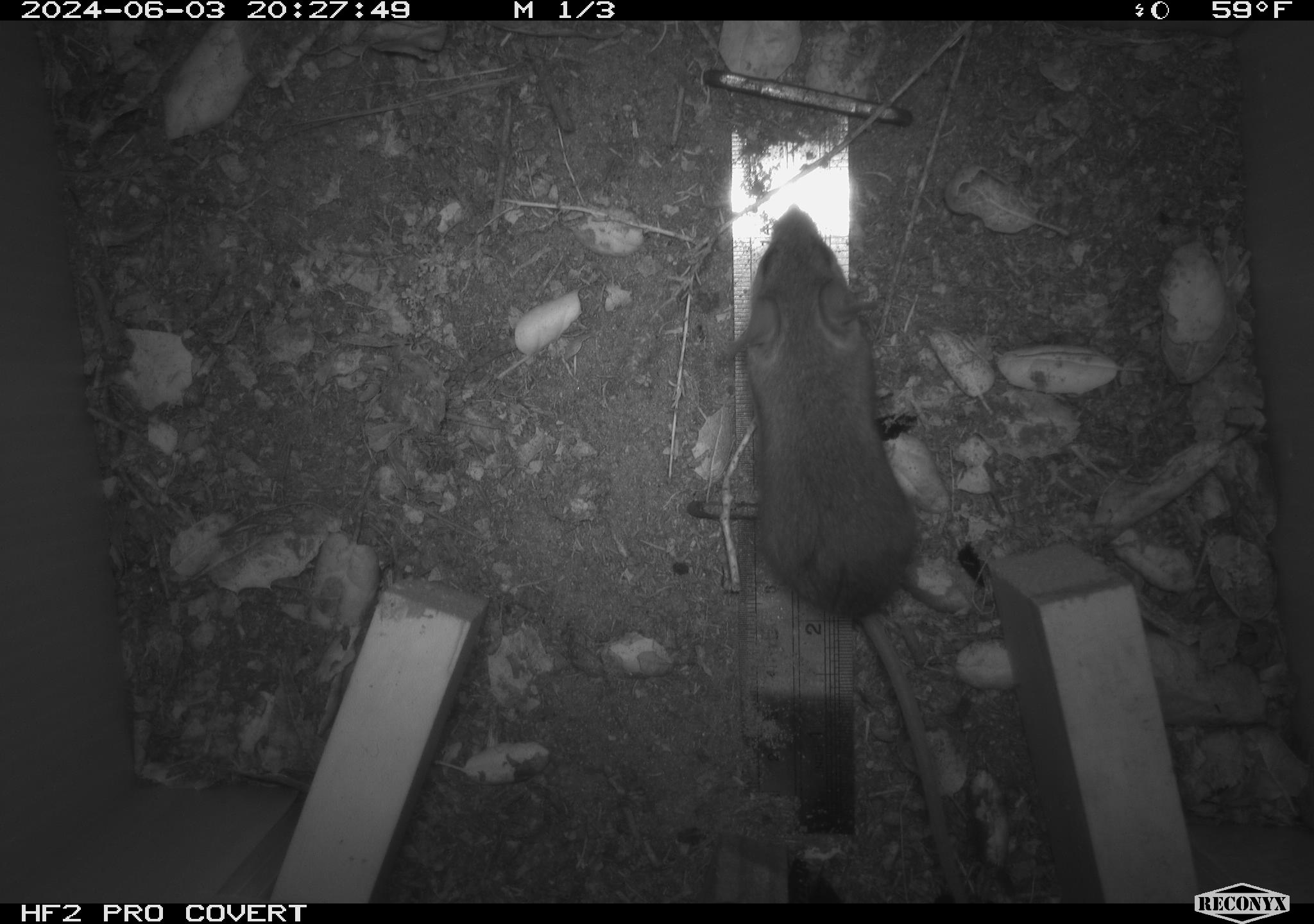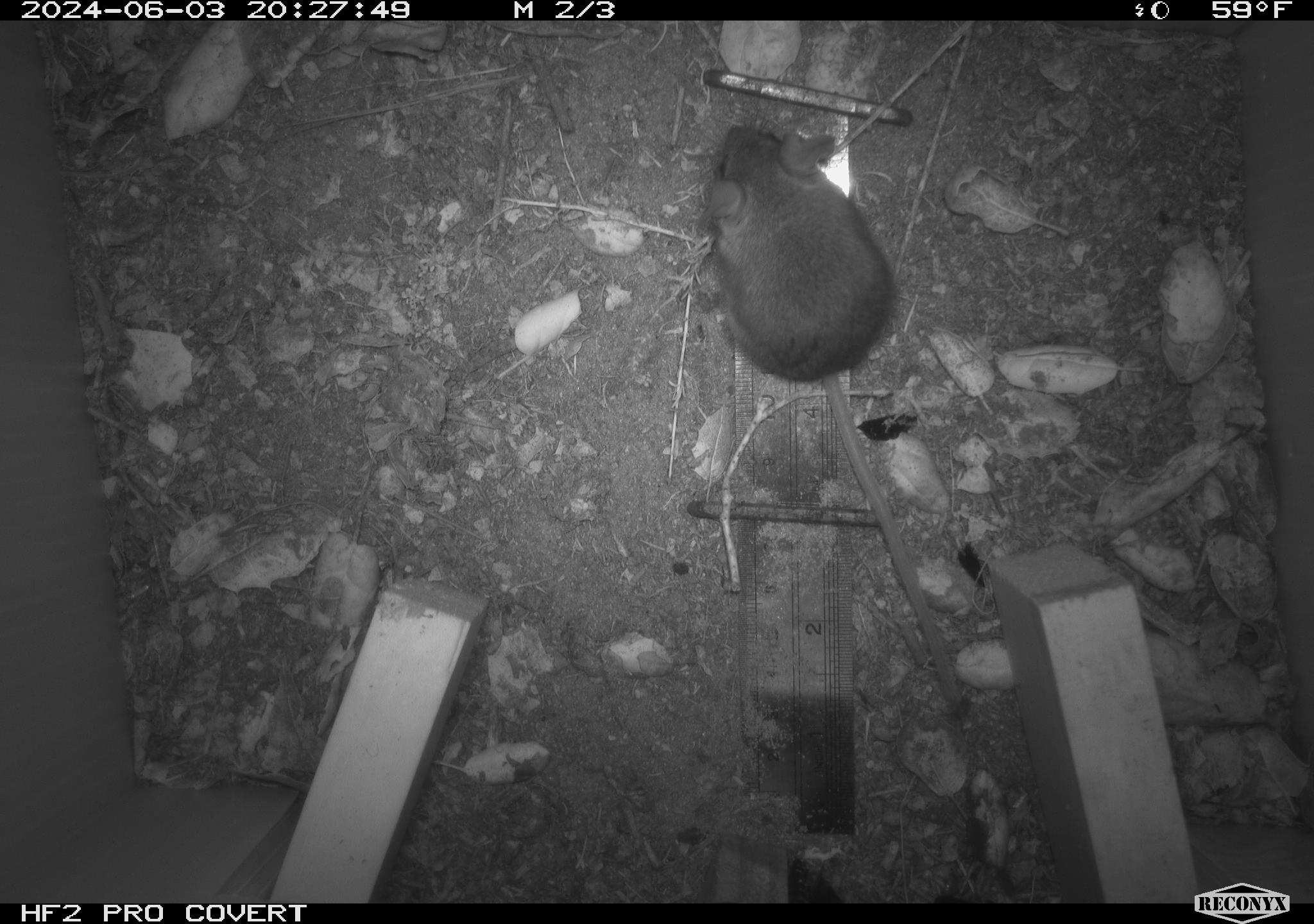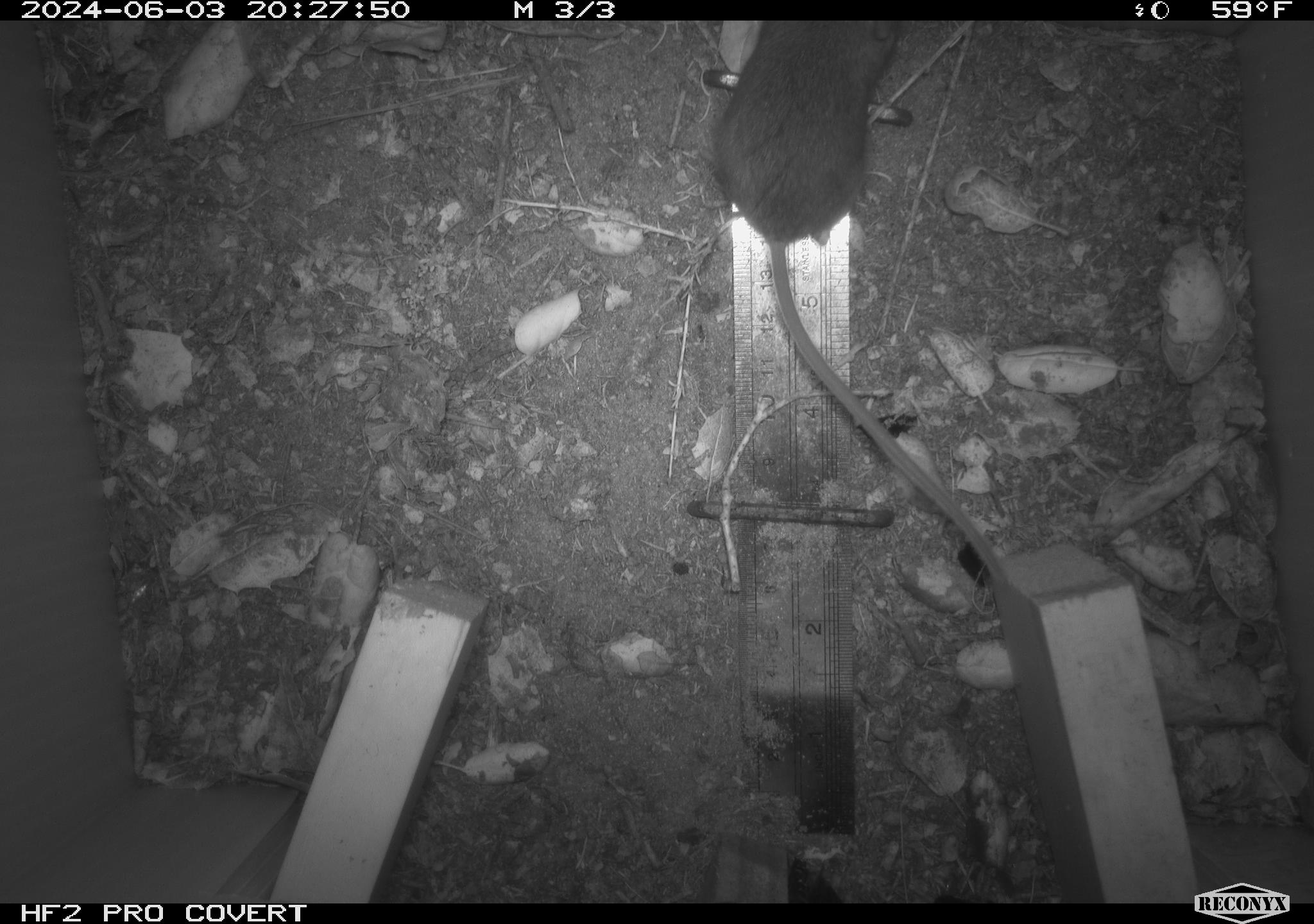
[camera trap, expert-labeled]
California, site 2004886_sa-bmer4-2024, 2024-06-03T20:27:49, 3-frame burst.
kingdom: Animalia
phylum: Chordata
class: Mammalia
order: Rodentia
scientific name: Rodentia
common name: mouse species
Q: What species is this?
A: Mouse species (Rodentia).